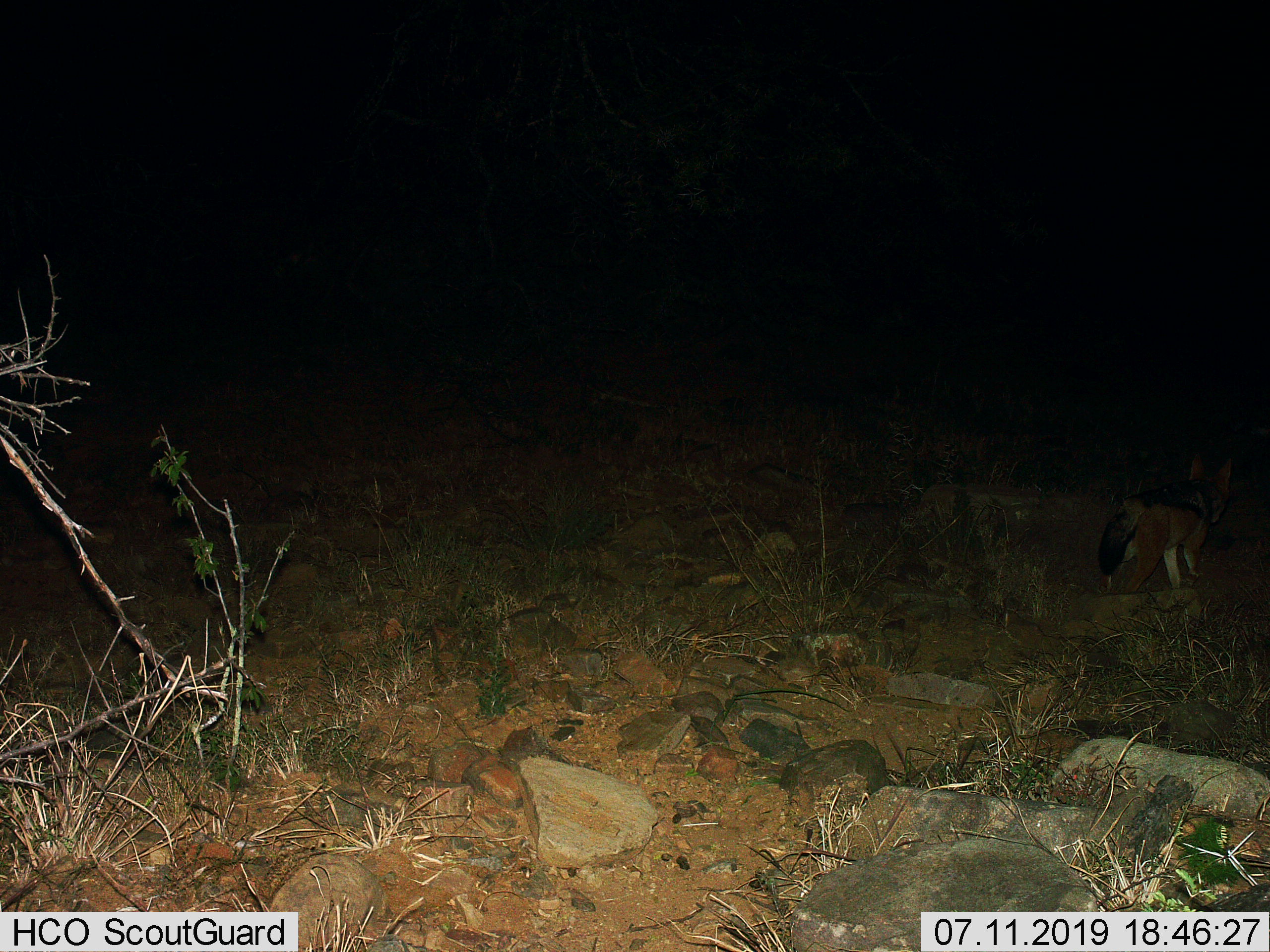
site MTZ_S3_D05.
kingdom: Animalia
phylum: Chordata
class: Mammalia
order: Carnivora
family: Canidae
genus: Lupulella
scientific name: Lupulella mesomelas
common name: black-backed jackal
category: jackalblackbacked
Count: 1.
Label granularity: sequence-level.